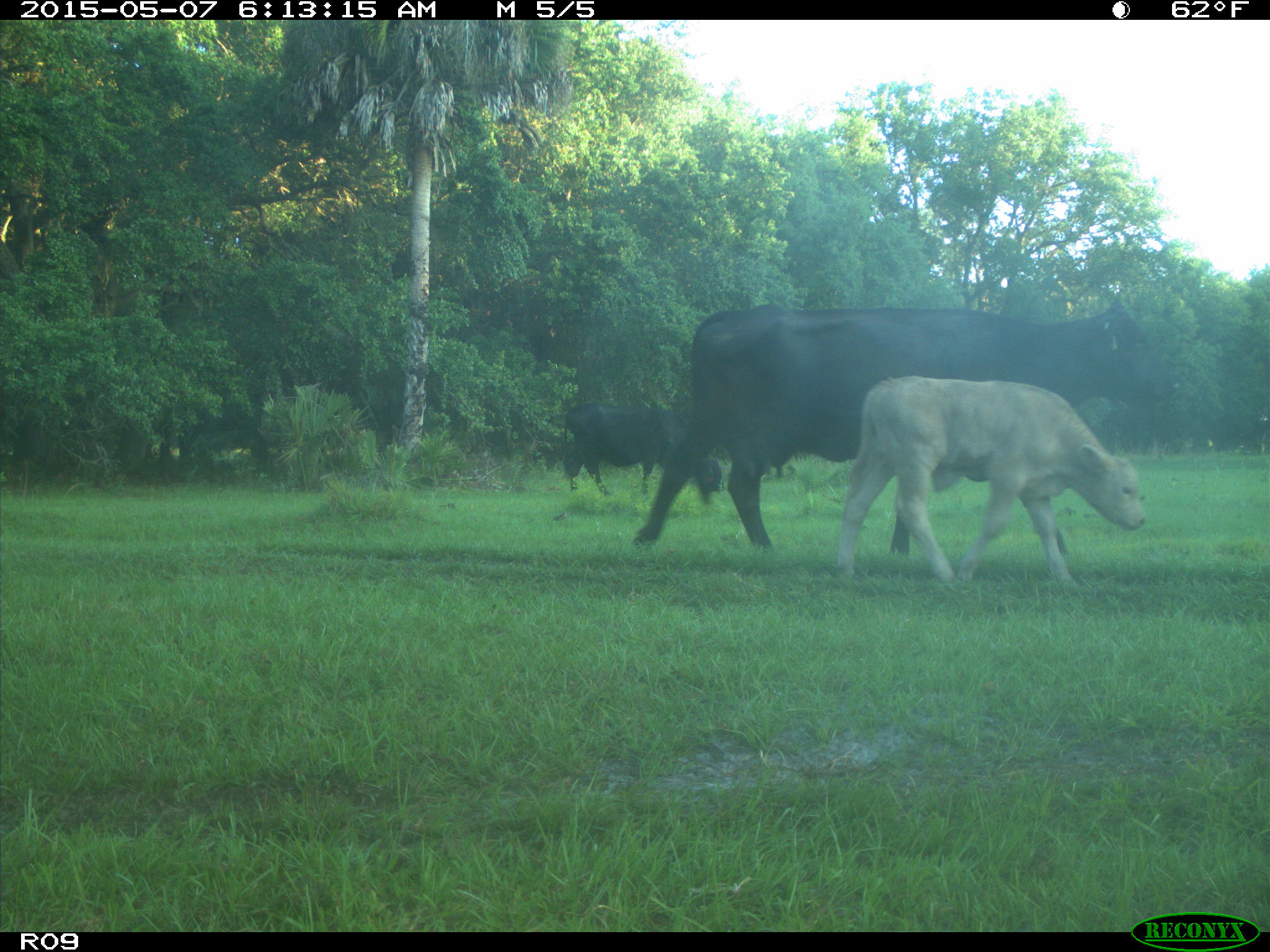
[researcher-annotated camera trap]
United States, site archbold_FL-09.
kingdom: Animalia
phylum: Chordata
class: Mammalia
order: Artiodactyla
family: Bovidae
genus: Bos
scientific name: Bos taurus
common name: domestic cow